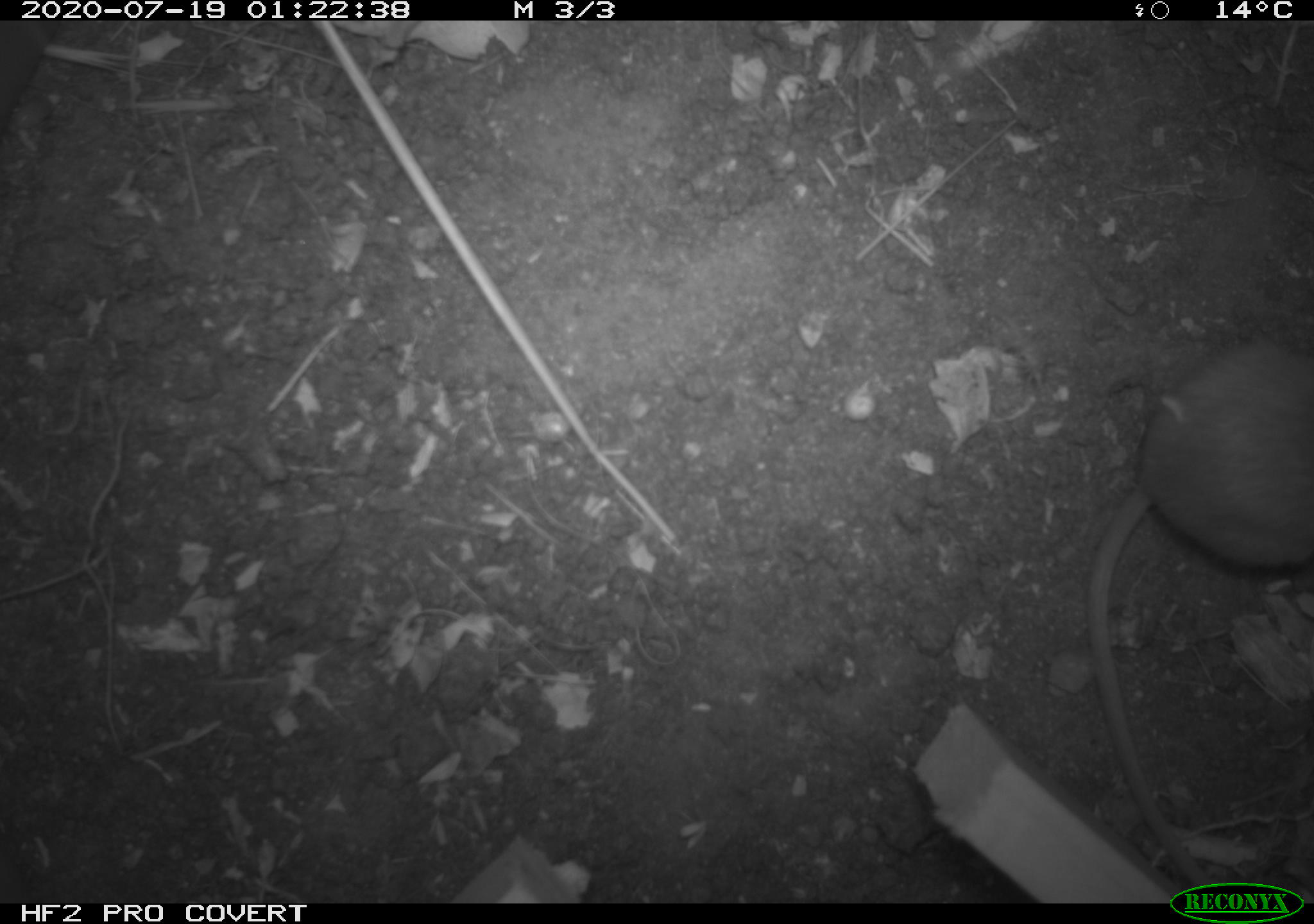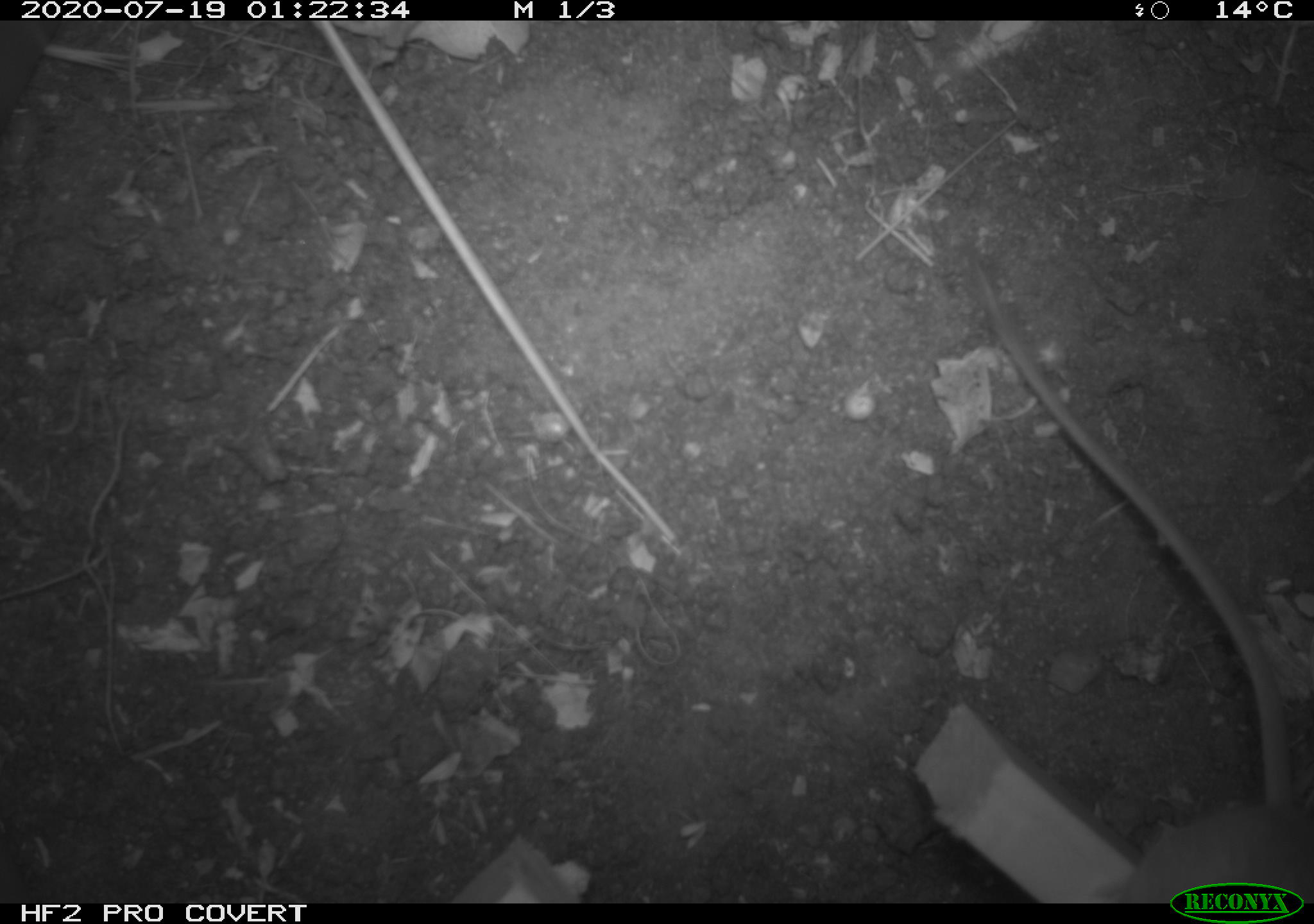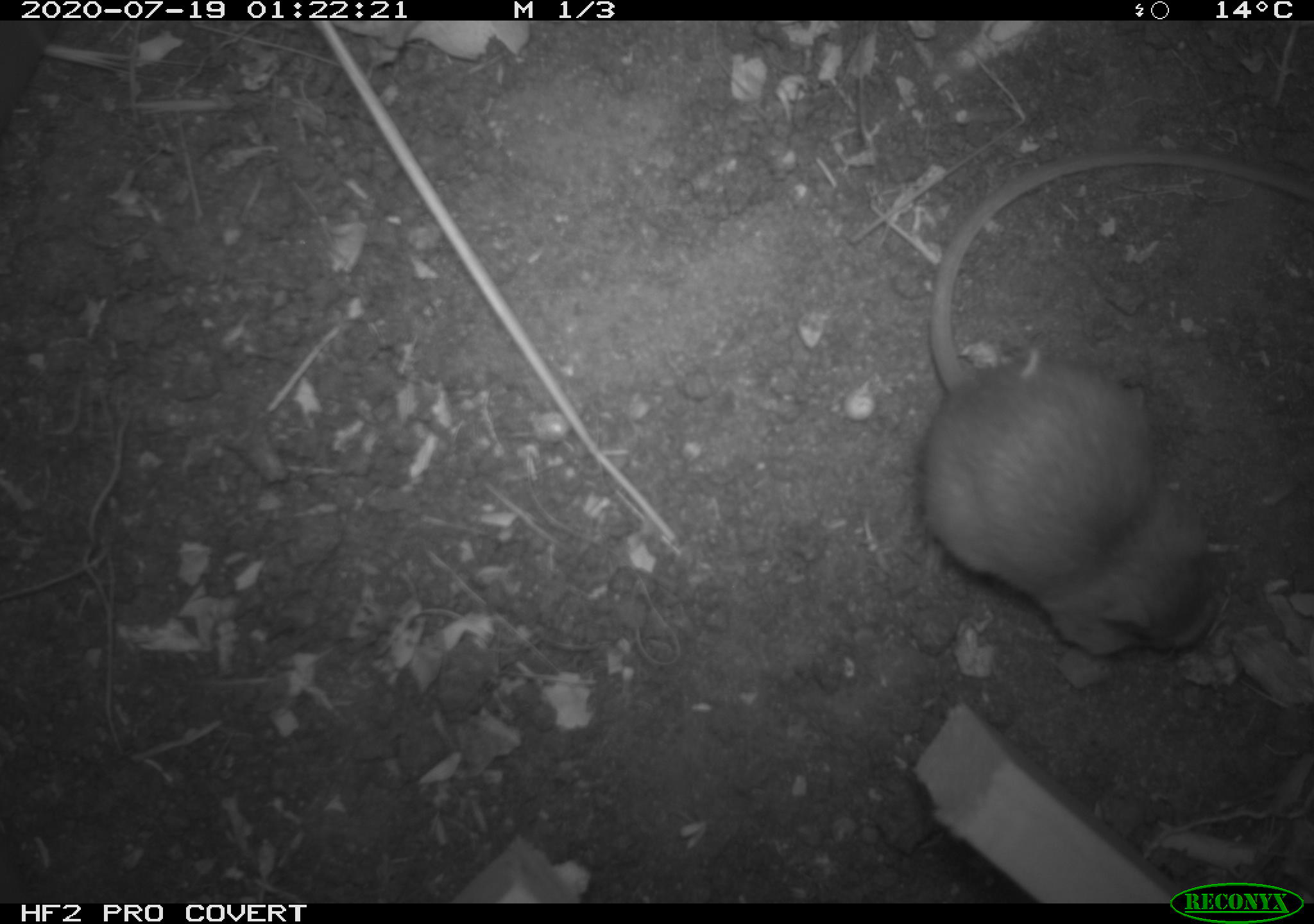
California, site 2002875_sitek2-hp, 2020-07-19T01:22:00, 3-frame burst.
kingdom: Animalia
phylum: Chordata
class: Mammalia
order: Rodentia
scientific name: Rodentia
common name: rodent